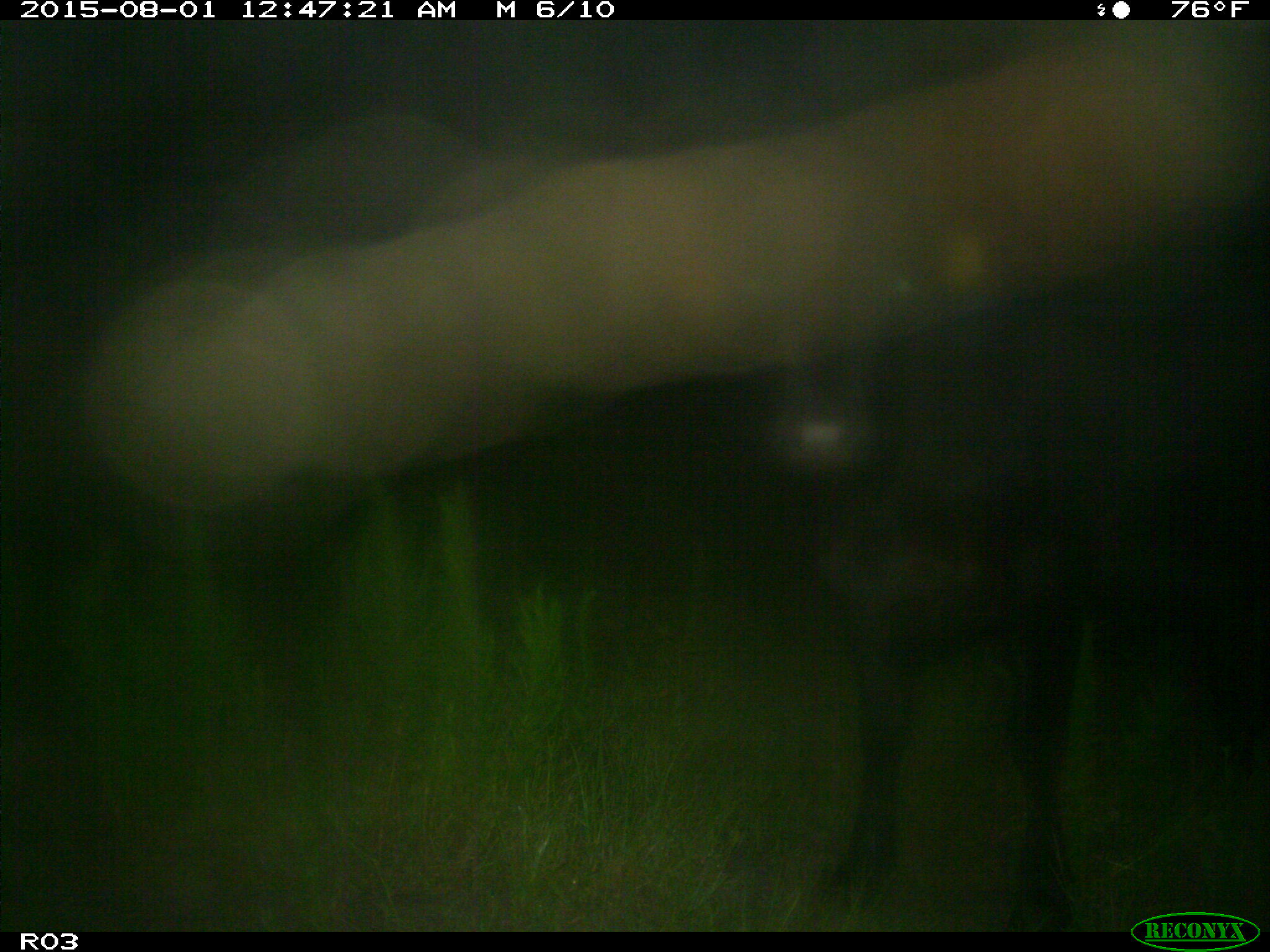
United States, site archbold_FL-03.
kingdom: Animalia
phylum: Chordata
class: Mammalia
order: Artiodactyla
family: Bovidae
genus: Bos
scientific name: Bos taurus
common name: domestic cow